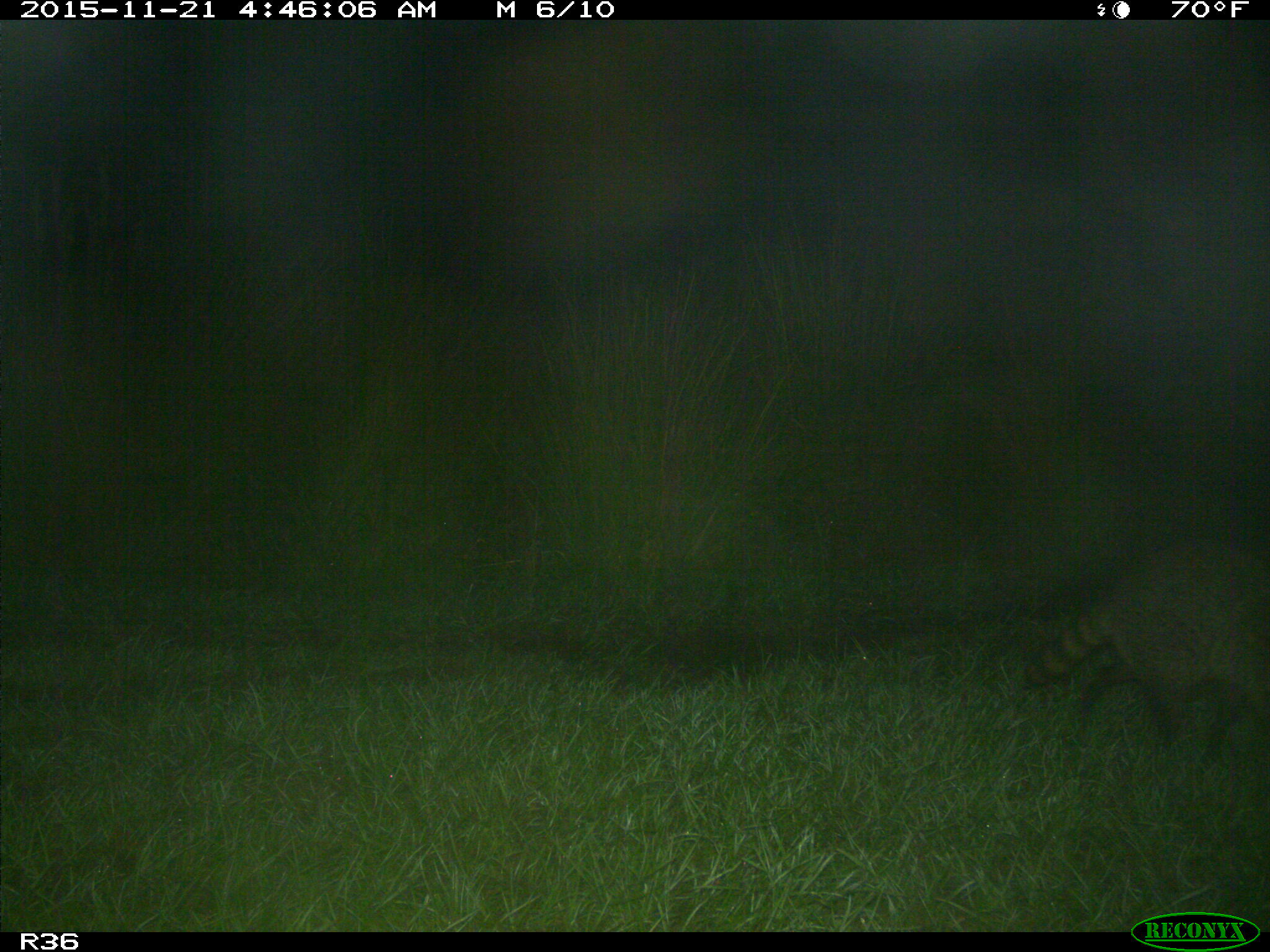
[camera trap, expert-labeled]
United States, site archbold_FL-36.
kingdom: Animalia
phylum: Chordata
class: Mammalia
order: Carnivora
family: Procyonidae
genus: Procyon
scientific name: Procyon lotor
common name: common raccoon